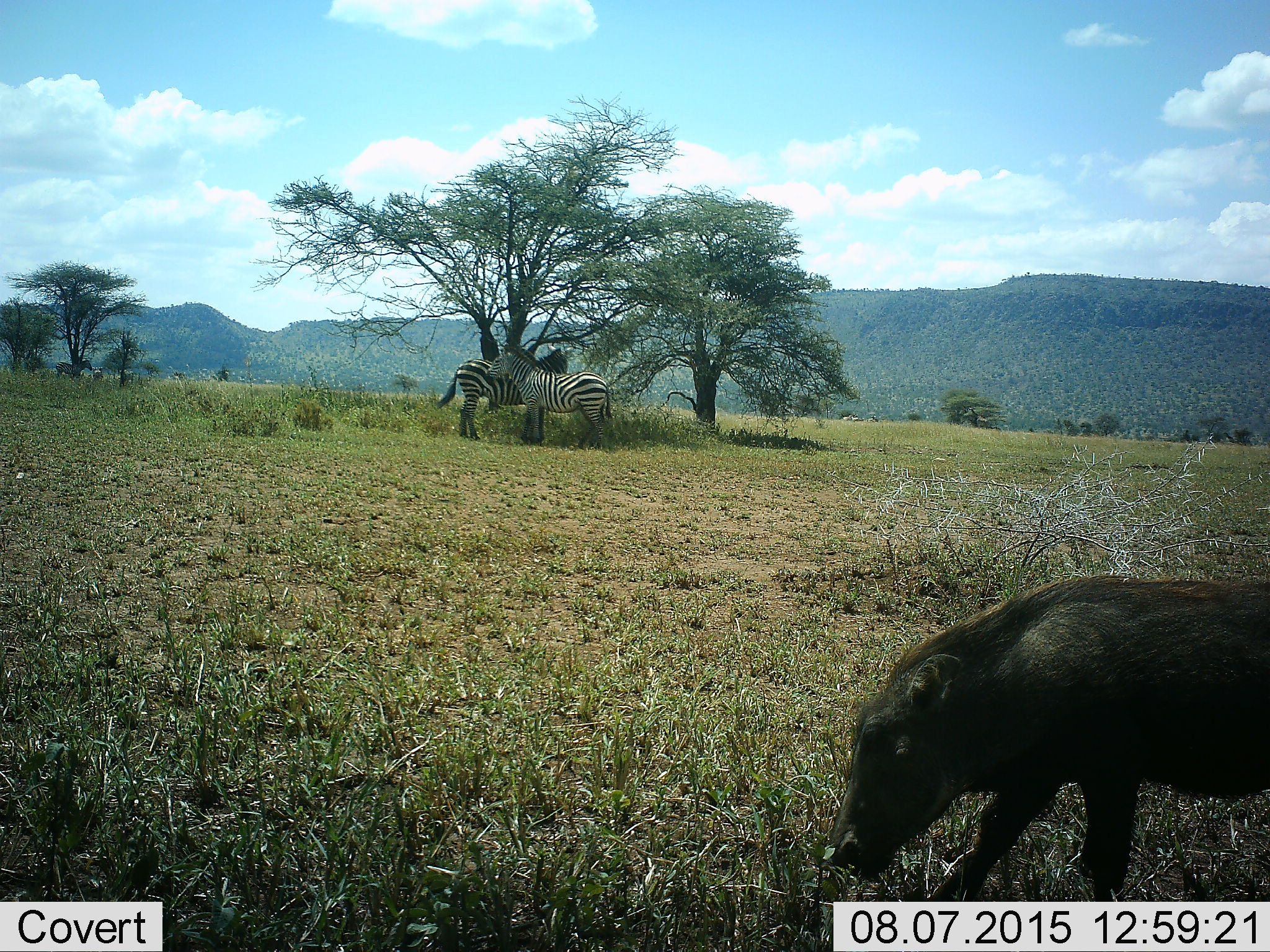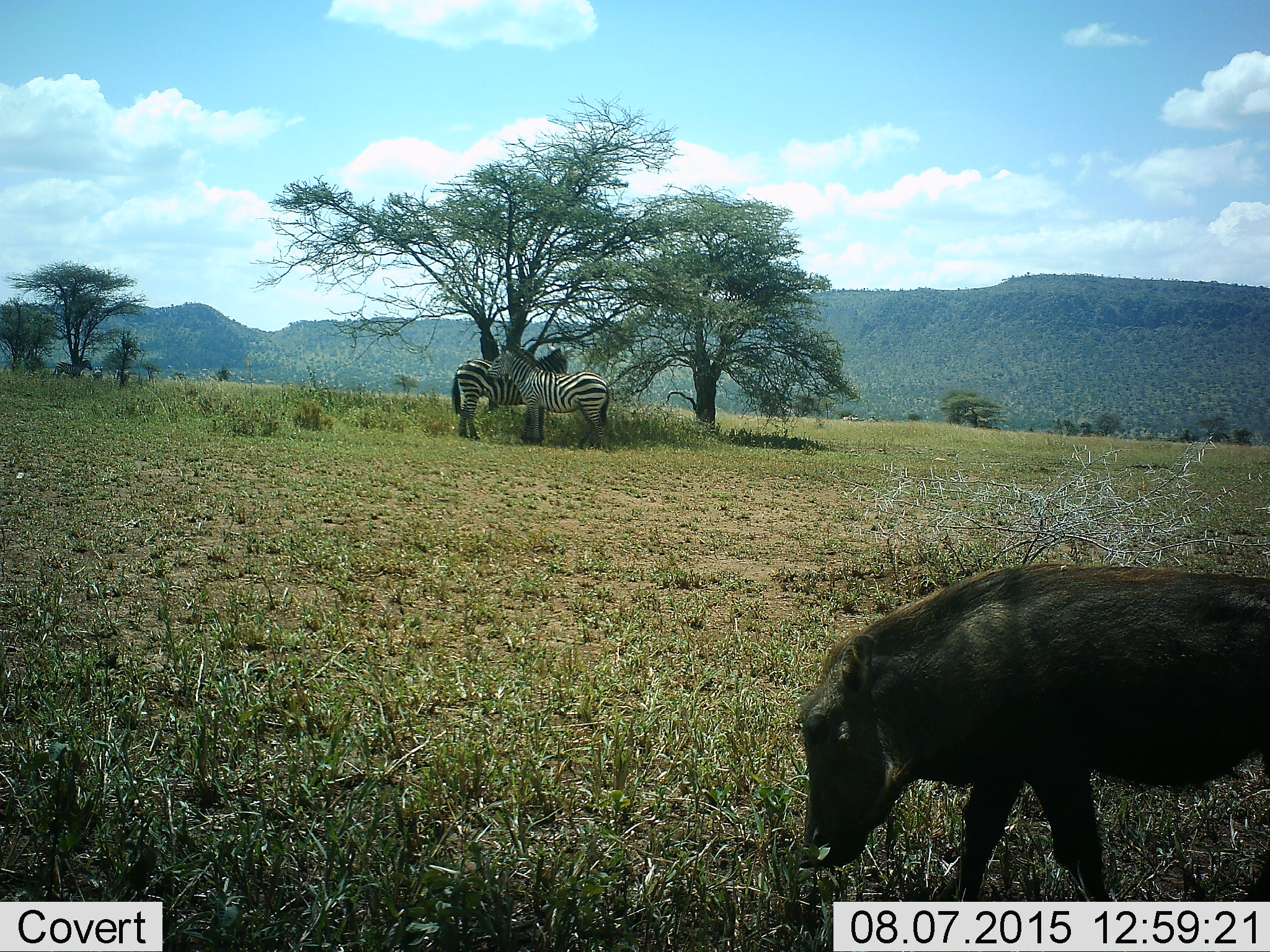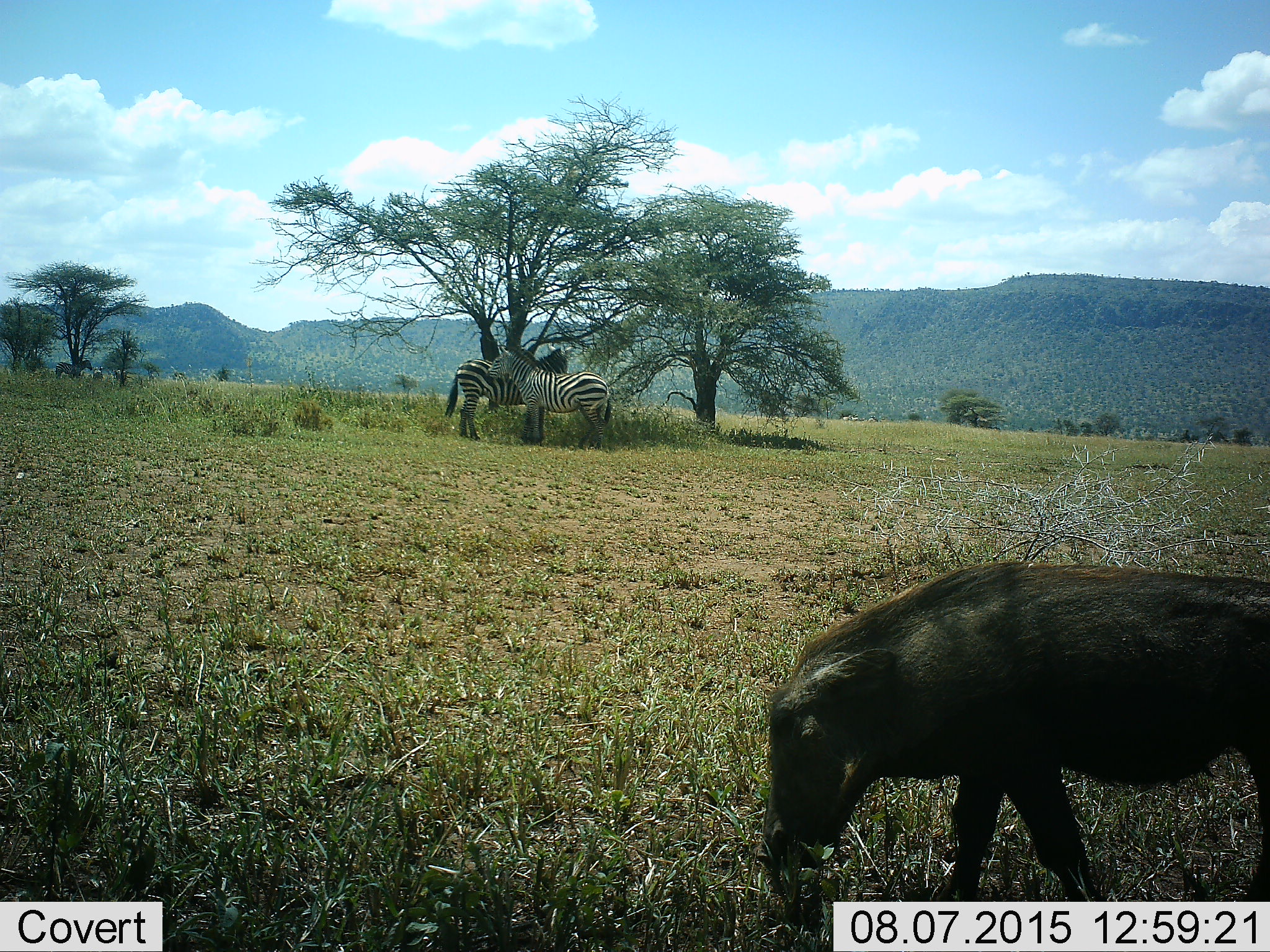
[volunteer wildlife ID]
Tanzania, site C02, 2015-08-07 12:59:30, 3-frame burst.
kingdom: Animalia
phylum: Chordata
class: Mammalia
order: Artiodactyla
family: Suidae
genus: Phacochoerus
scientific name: Phacochoerus africanus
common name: warthog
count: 1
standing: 9%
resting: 0%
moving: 64%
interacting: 0%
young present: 0%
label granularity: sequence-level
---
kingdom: Animalia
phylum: Chordata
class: Mammalia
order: Perissodactyla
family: Equidae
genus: Equus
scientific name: Equus quagga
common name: plains zebra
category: zebra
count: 3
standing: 89%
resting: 6%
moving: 6%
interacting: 28%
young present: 0%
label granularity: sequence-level